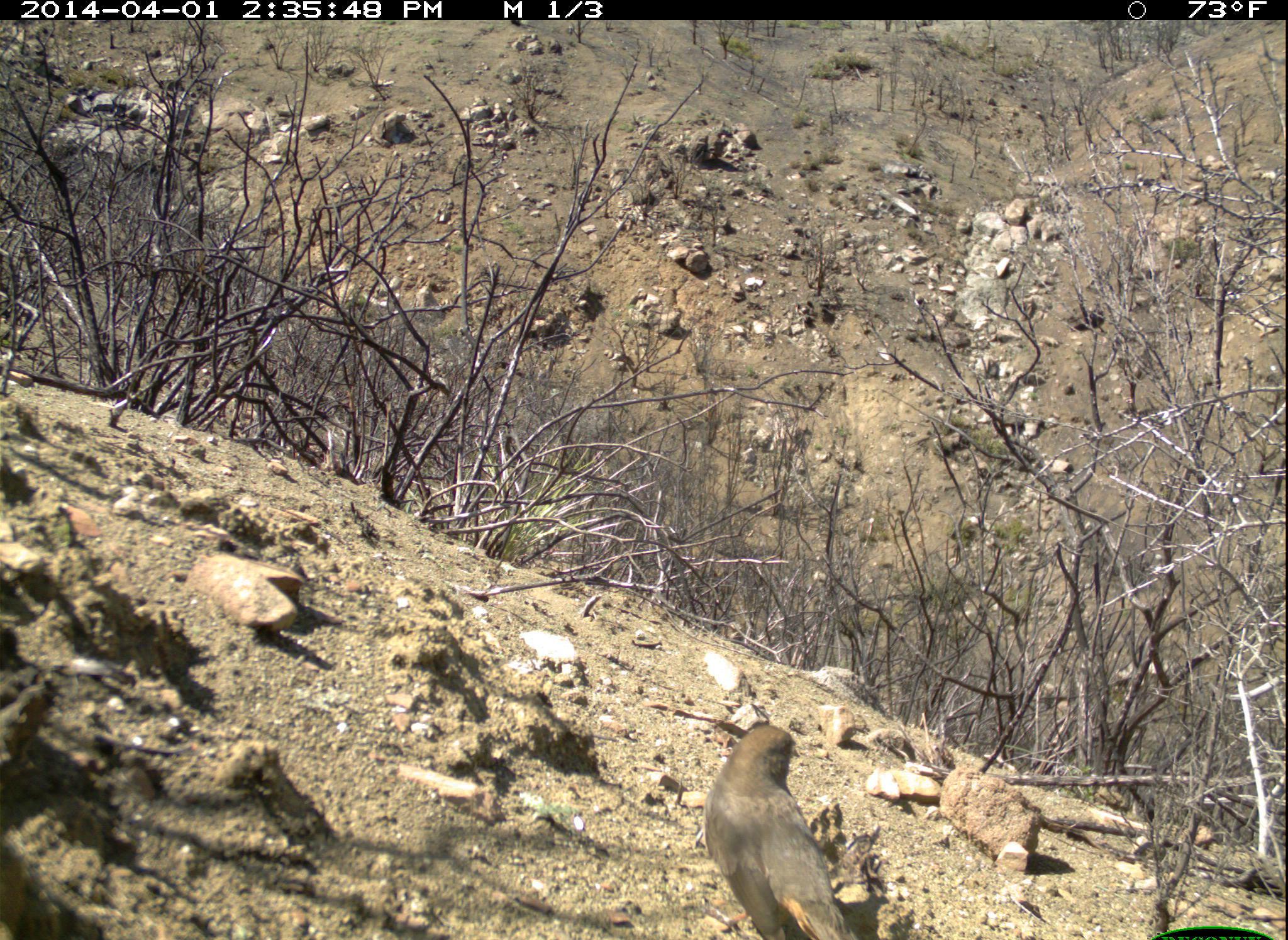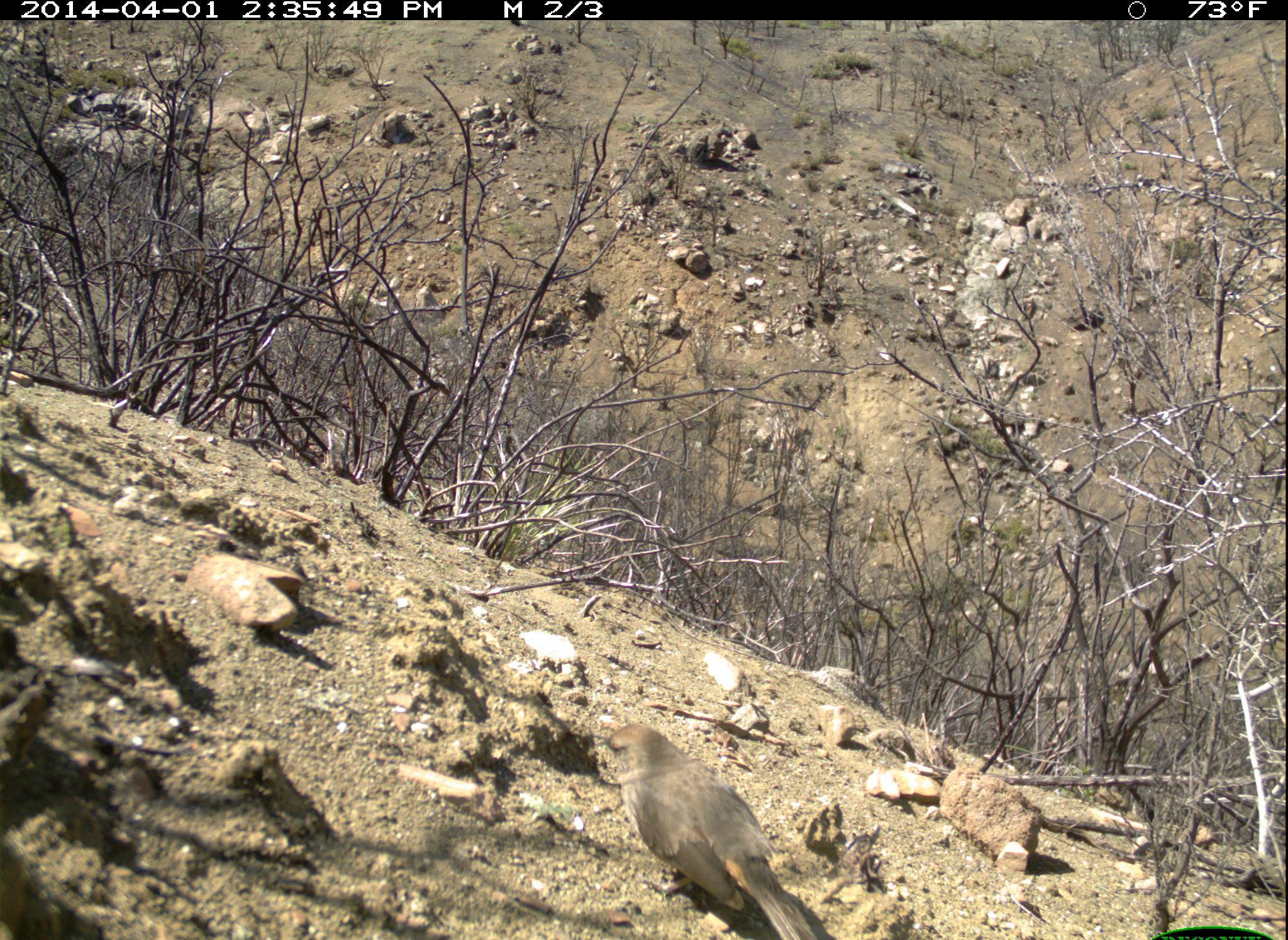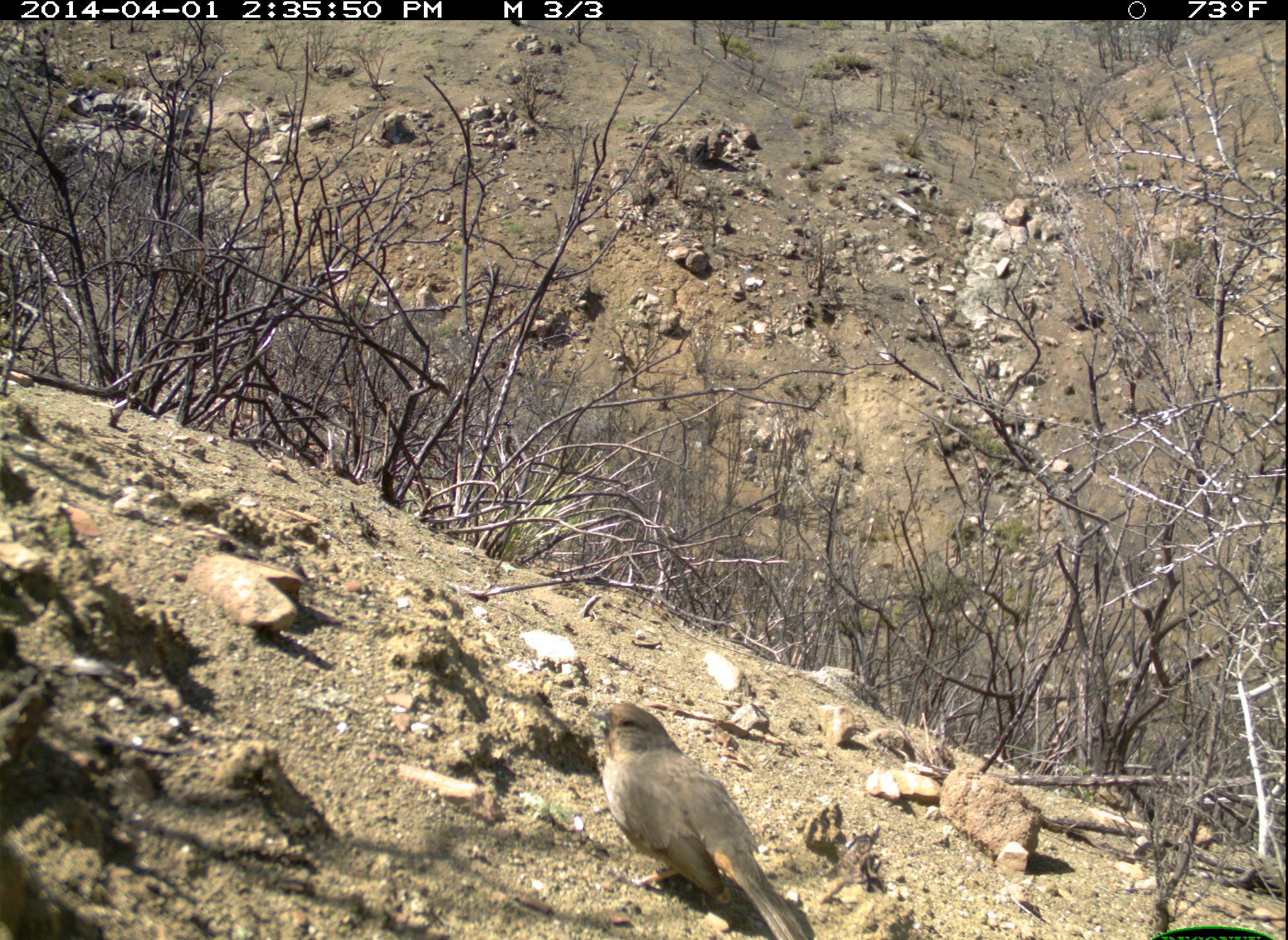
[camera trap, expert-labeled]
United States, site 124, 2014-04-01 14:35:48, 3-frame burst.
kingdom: Animalia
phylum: Chordata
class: Aves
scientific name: Aves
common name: bird